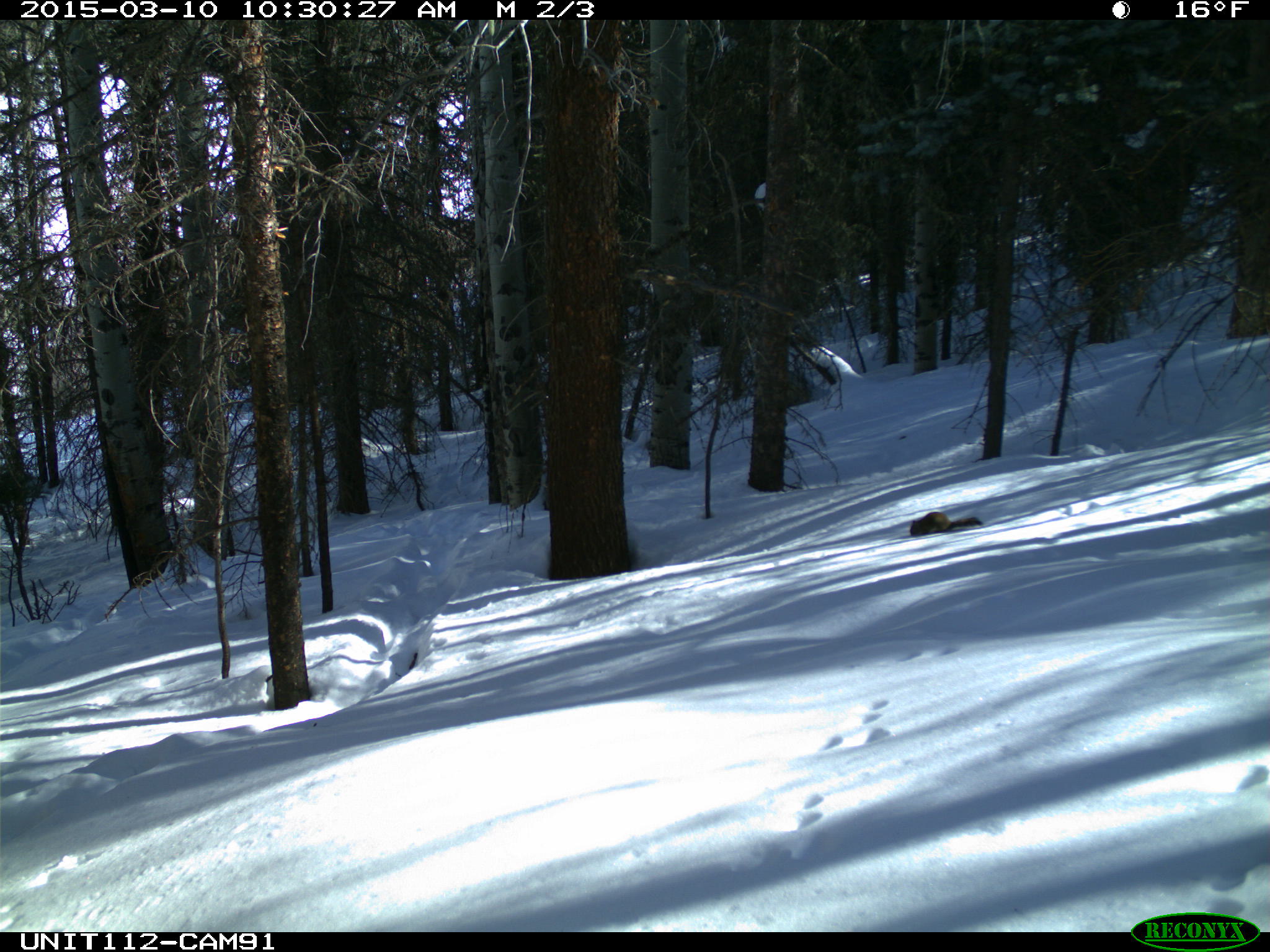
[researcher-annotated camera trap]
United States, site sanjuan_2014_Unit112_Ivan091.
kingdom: Animalia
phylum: Chordata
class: Mammalia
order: Rodentia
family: Sciuridae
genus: Tamiasciurus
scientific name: Tamiasciurus hudsonicus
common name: american red squirrel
Tamiasciurus hudsonicus (american red squirrel).